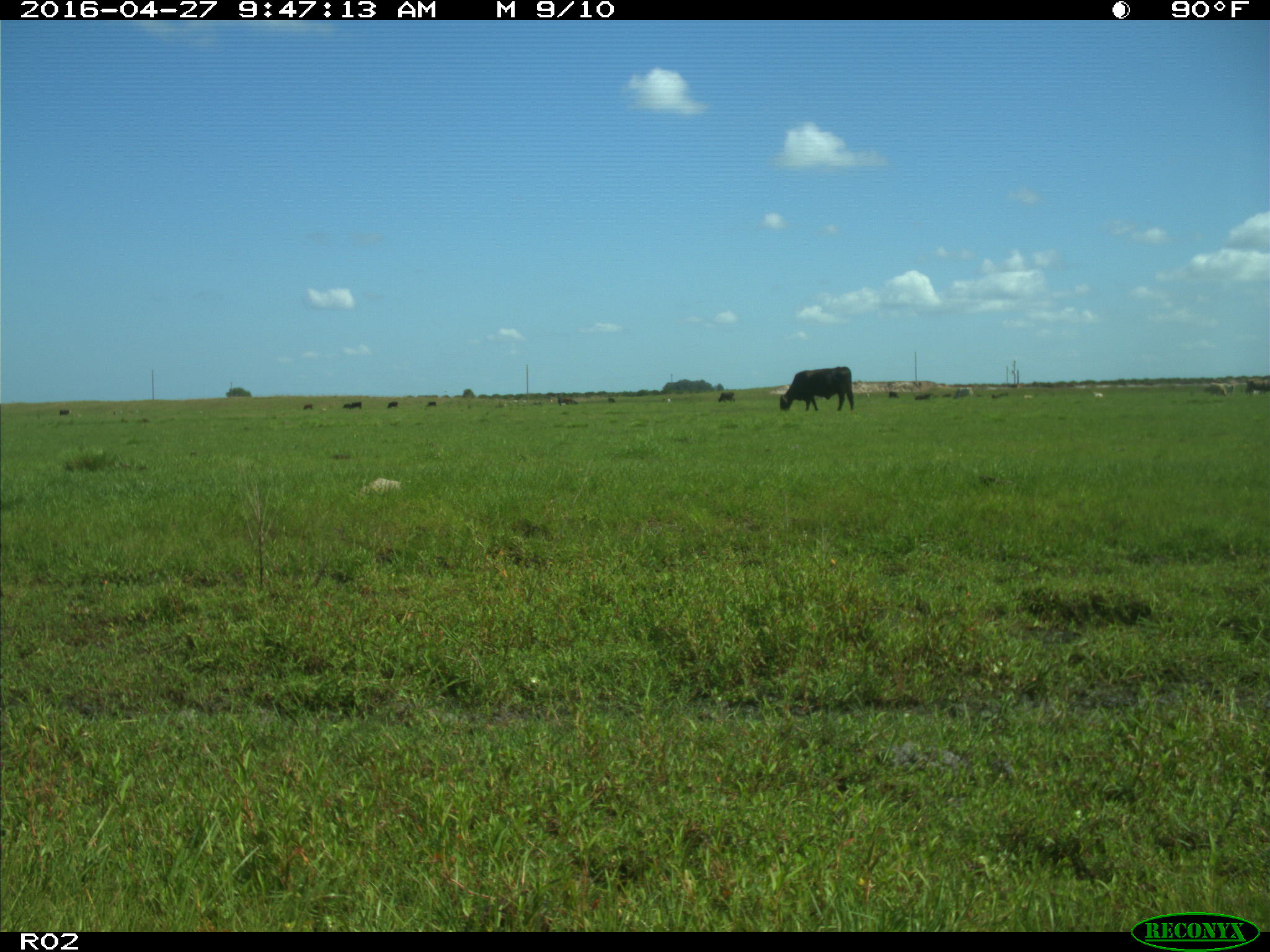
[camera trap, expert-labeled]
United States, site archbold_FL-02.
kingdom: Animalia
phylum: Chordata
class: Mammalia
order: Artiodactyla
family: Bovidae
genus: Bos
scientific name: Bos taurus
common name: domestic cow